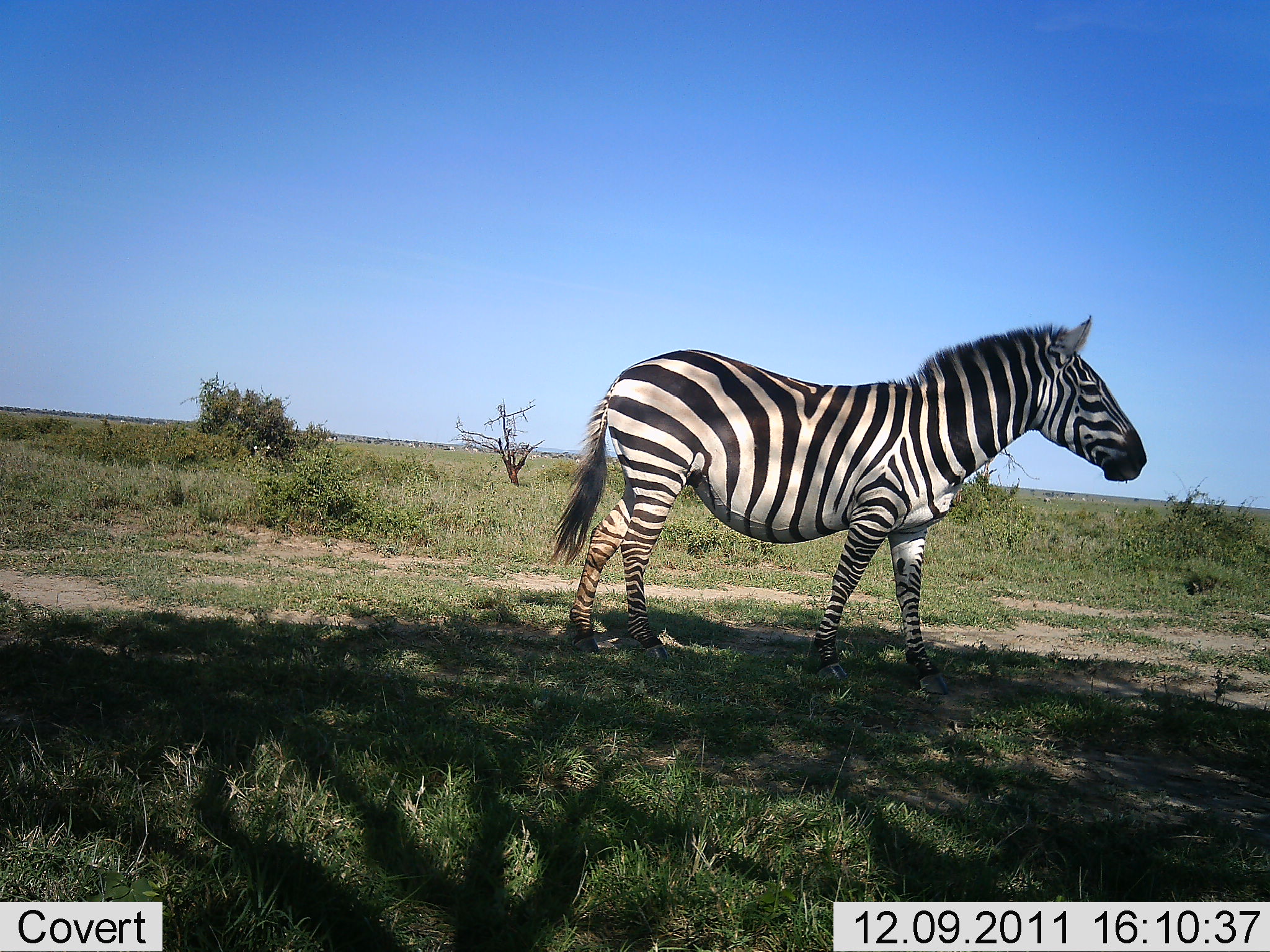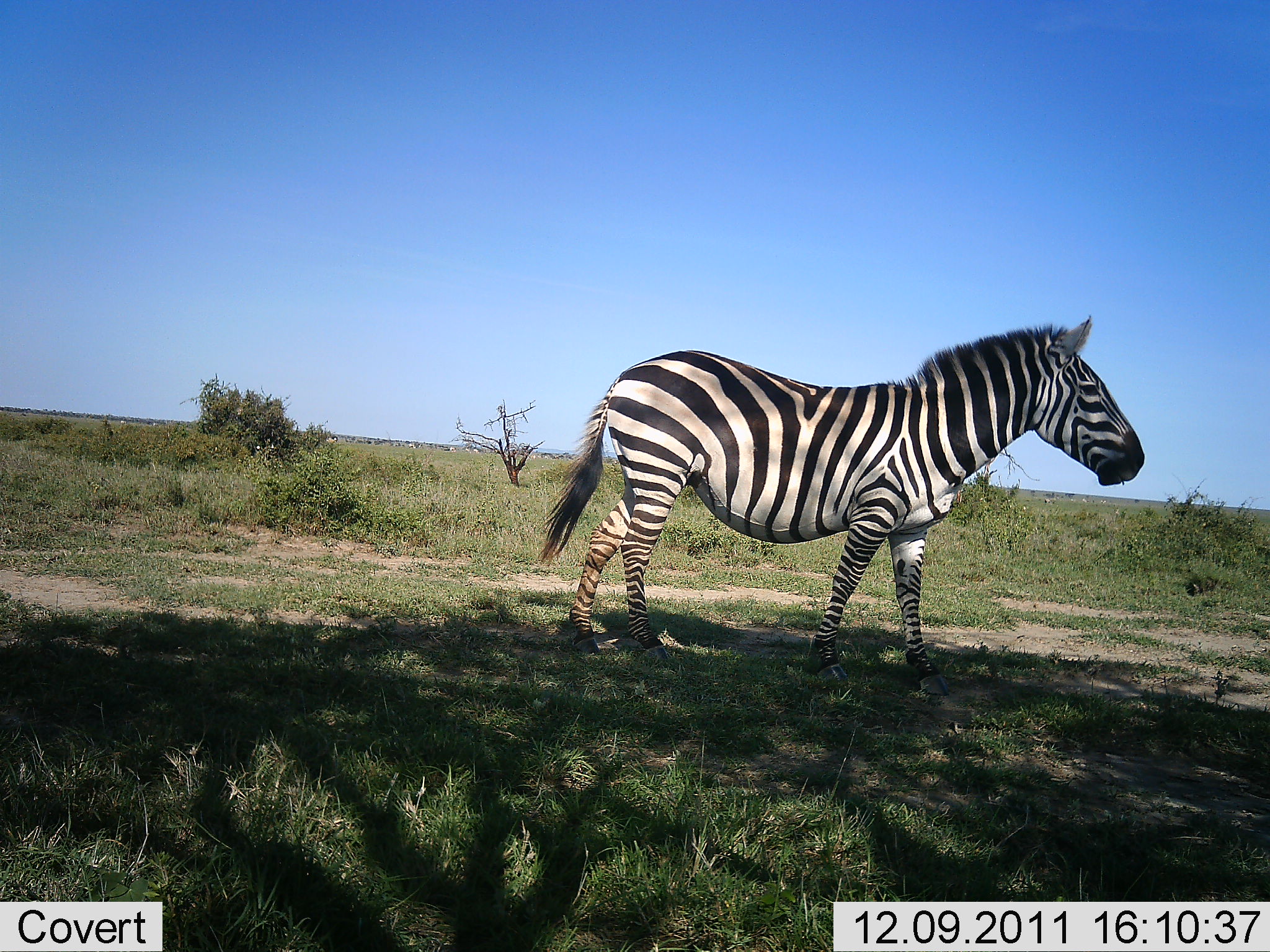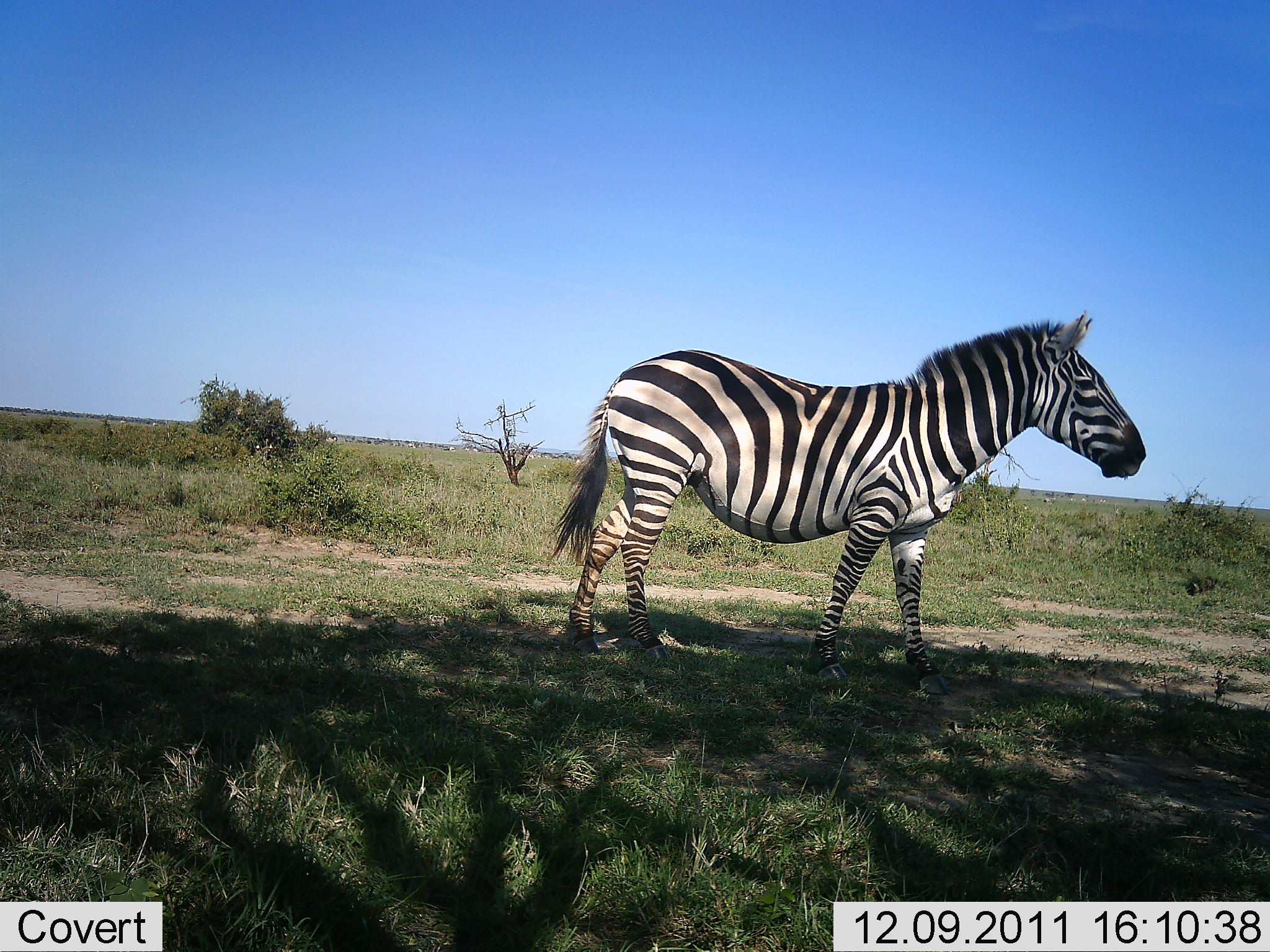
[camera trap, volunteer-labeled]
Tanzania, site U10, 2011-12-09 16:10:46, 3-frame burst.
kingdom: Animalia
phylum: Chordata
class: Mammalia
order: Perissodactyla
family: Equidae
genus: Equus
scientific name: Equus quagga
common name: plains zebra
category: zebra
Zebra (plains zebra) (Equus quagga), count 1. Behavior (volunteer vote fractions): standing 73%, resting 0%, moving 27%, interacting 0%. Young present (vote fraction): 0%. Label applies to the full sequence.